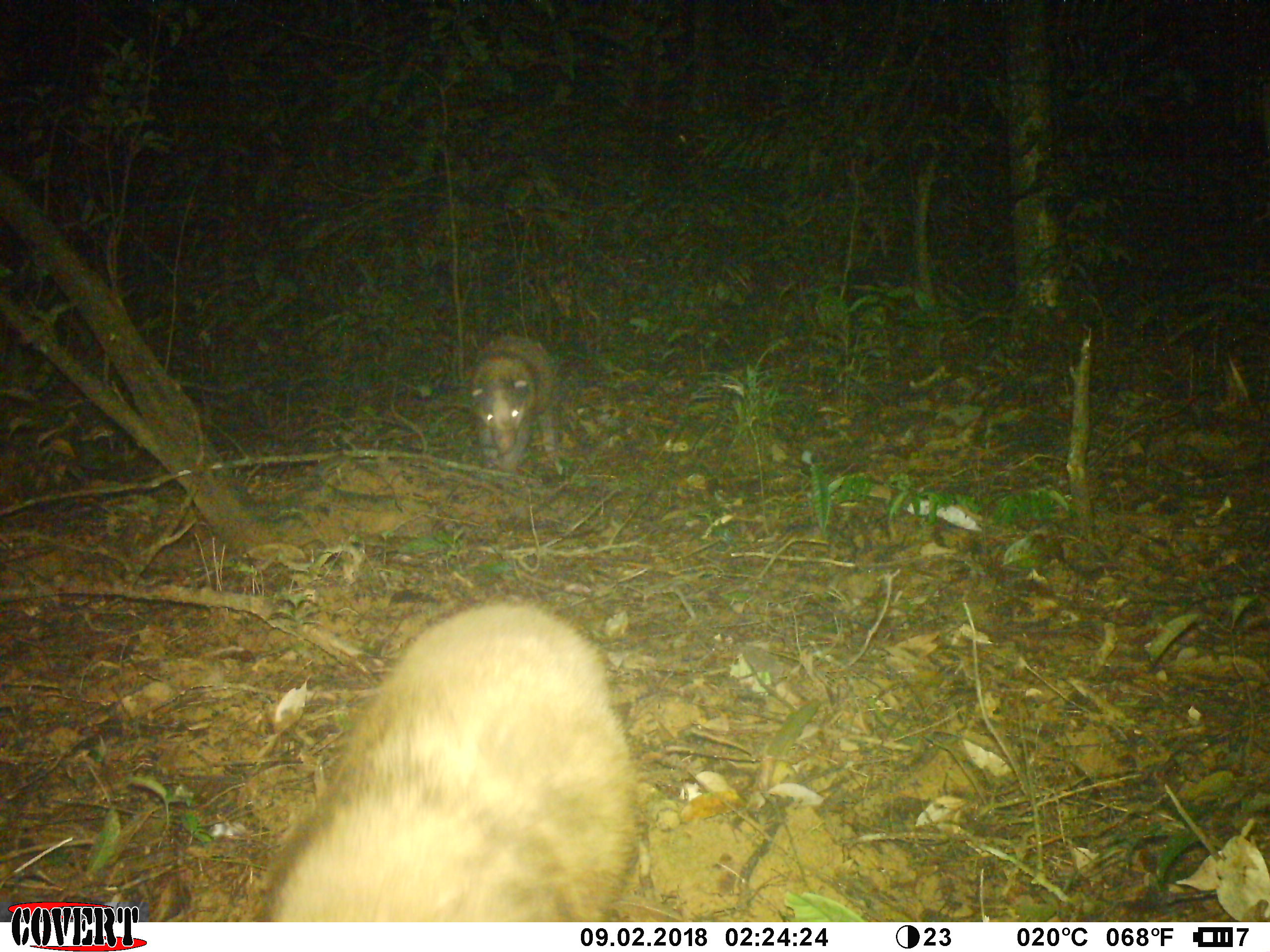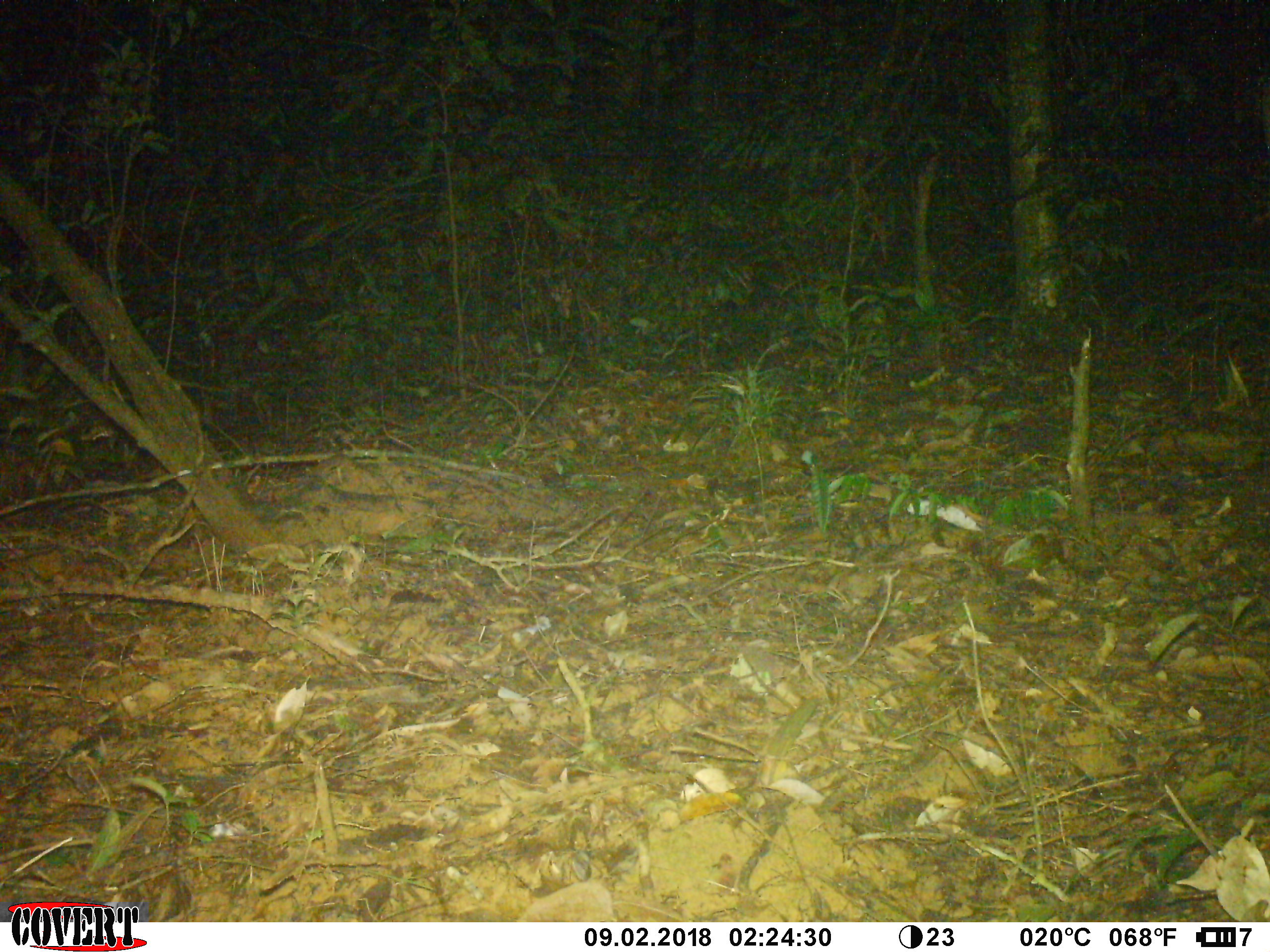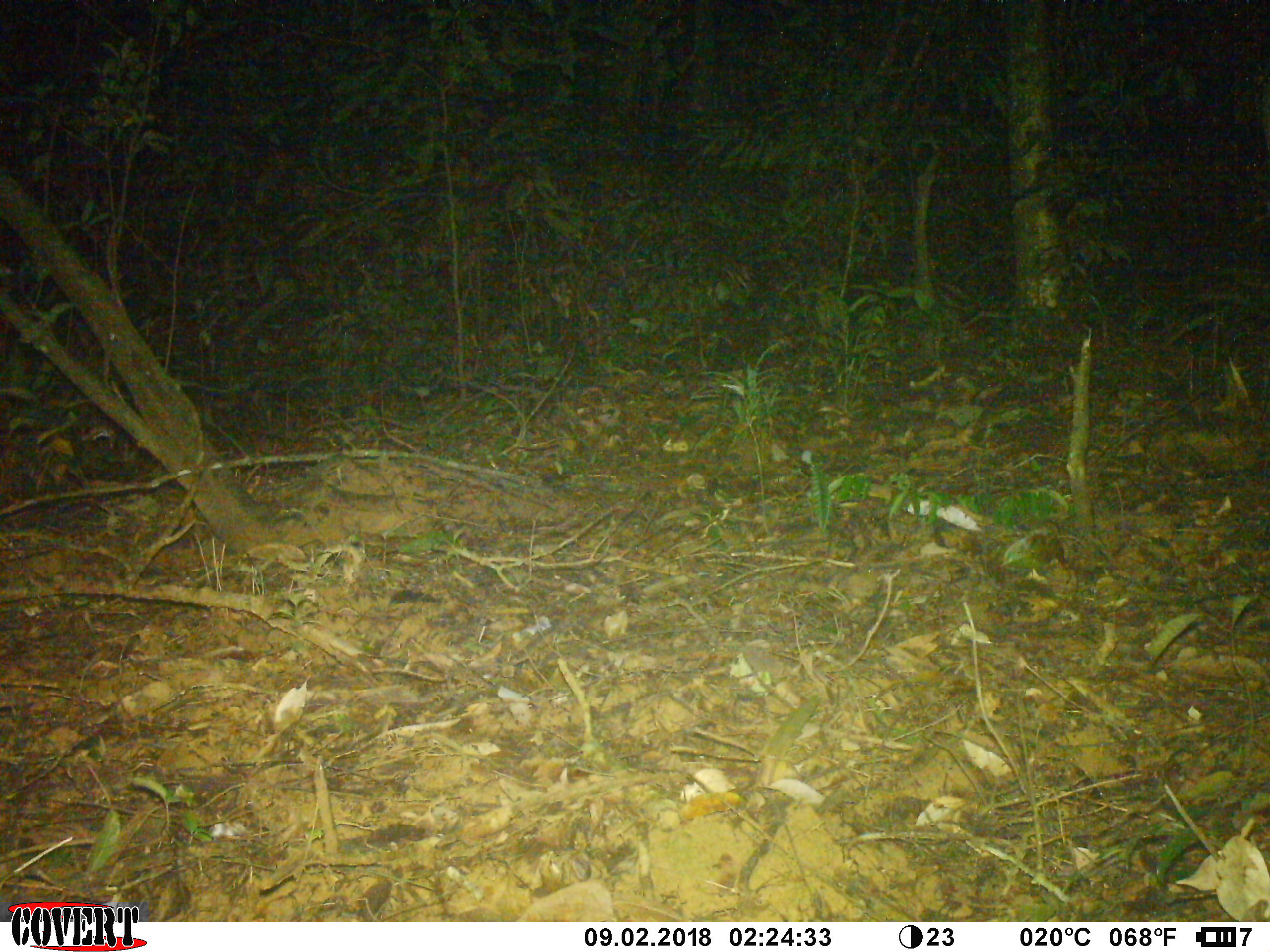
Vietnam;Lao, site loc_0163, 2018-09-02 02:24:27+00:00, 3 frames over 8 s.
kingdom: Animalia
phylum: Chordata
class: Mammalia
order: Carnivora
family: Mustelidae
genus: Arctonyx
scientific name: Arctonyx collaris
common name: hog badger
Hog badger (Arctonyx collaris). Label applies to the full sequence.